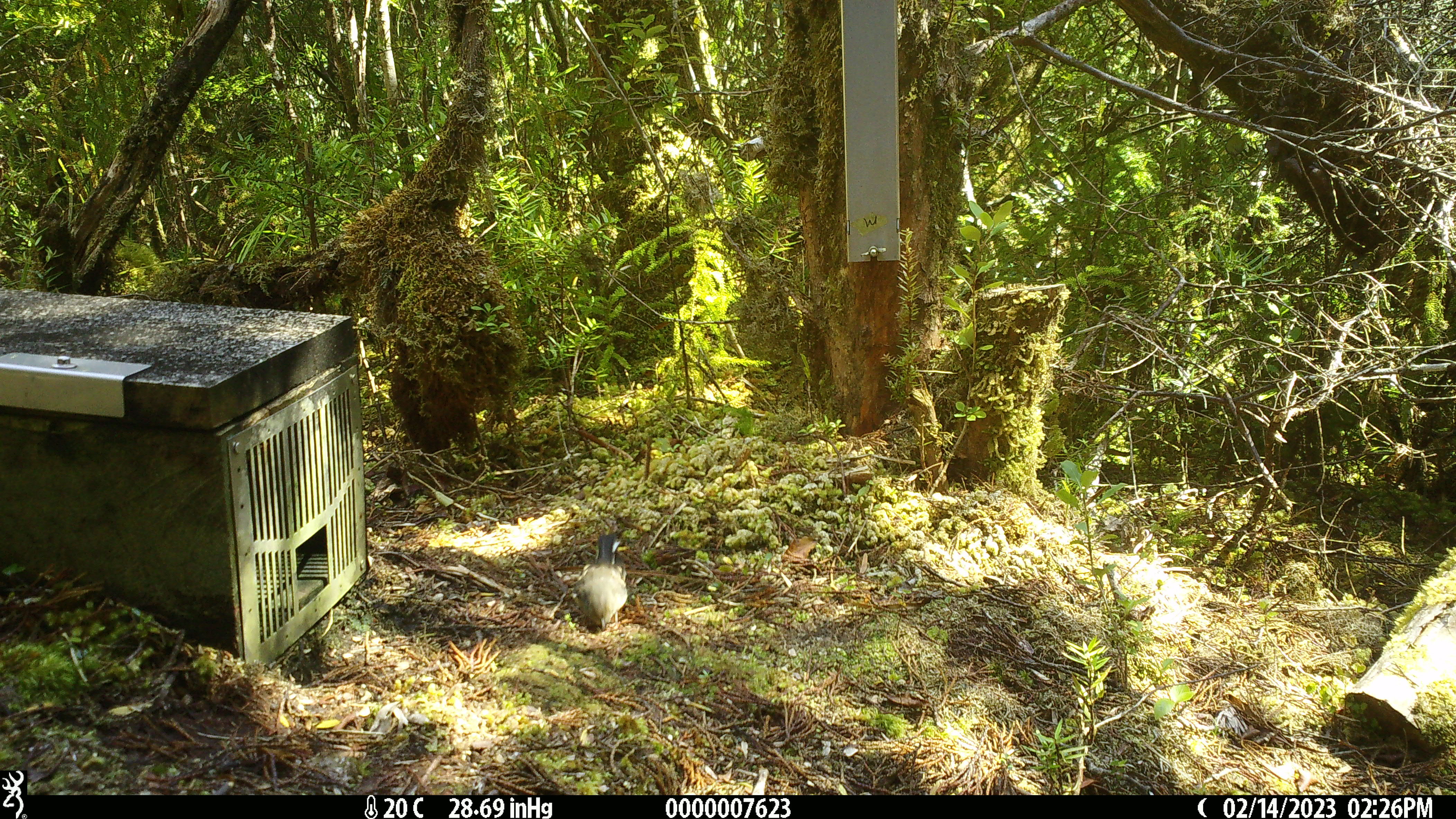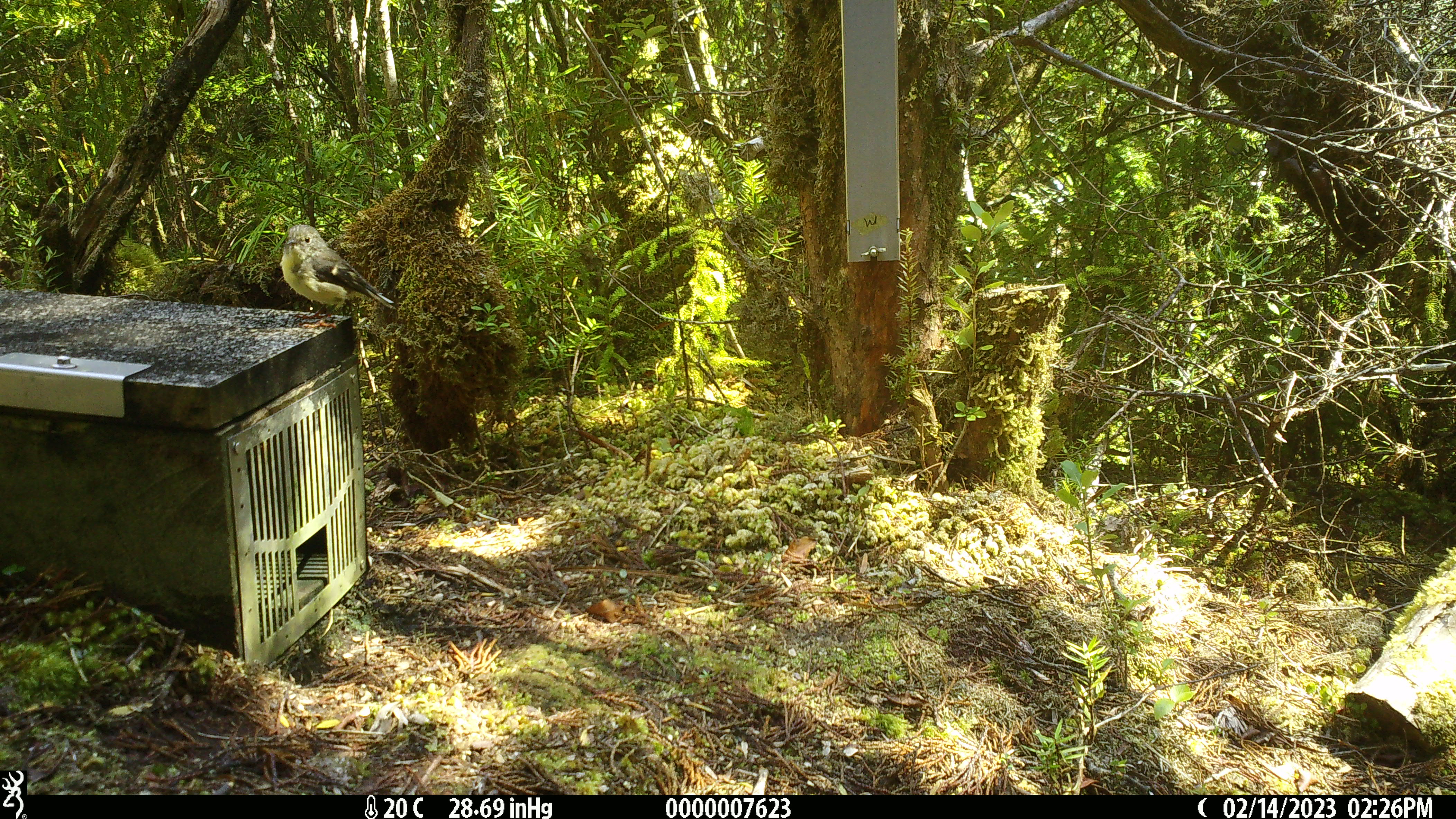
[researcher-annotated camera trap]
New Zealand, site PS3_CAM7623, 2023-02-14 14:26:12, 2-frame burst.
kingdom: Animalia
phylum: Chordata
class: Aves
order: Passeriformes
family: Petroicidae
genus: Petroica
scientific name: Petroica macrocephala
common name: tomtit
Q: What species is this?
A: Tomtit (Petroica macrocephala).